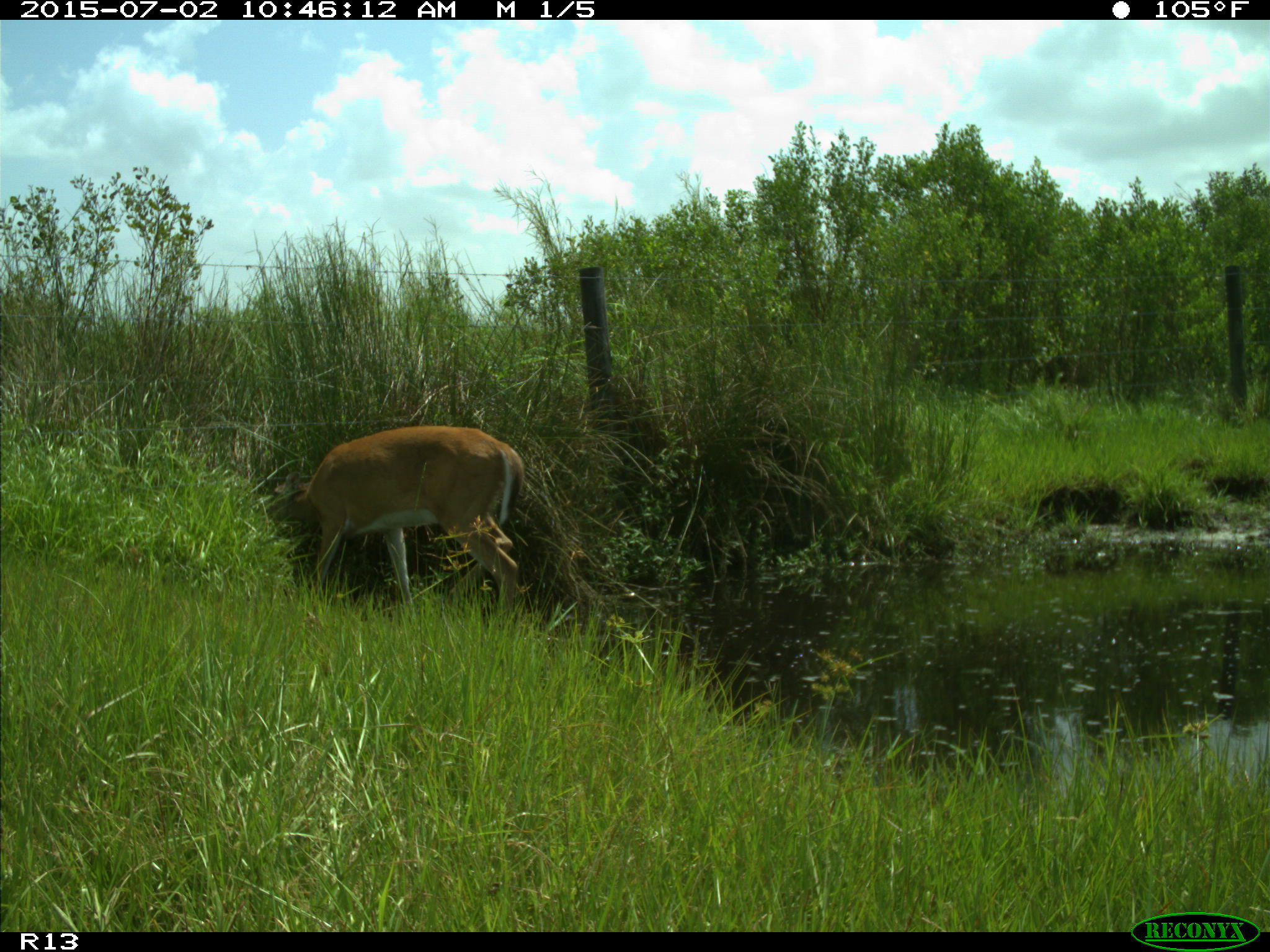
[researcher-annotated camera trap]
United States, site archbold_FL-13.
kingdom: Animalia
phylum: Chordata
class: Mammalia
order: Artiodactyla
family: Cervidae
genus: Odocoileus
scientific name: Odocoileus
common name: deer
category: unidentified deer